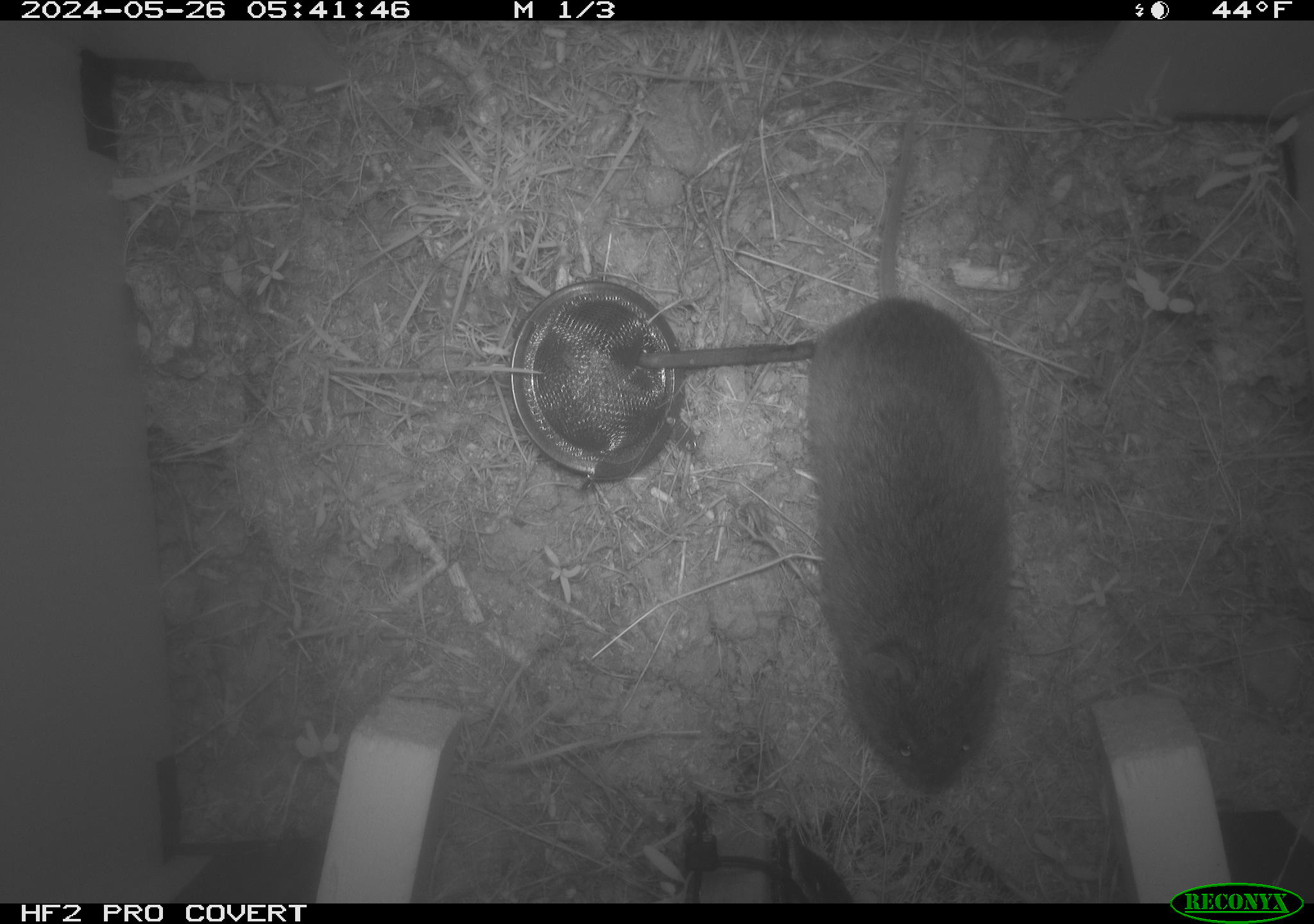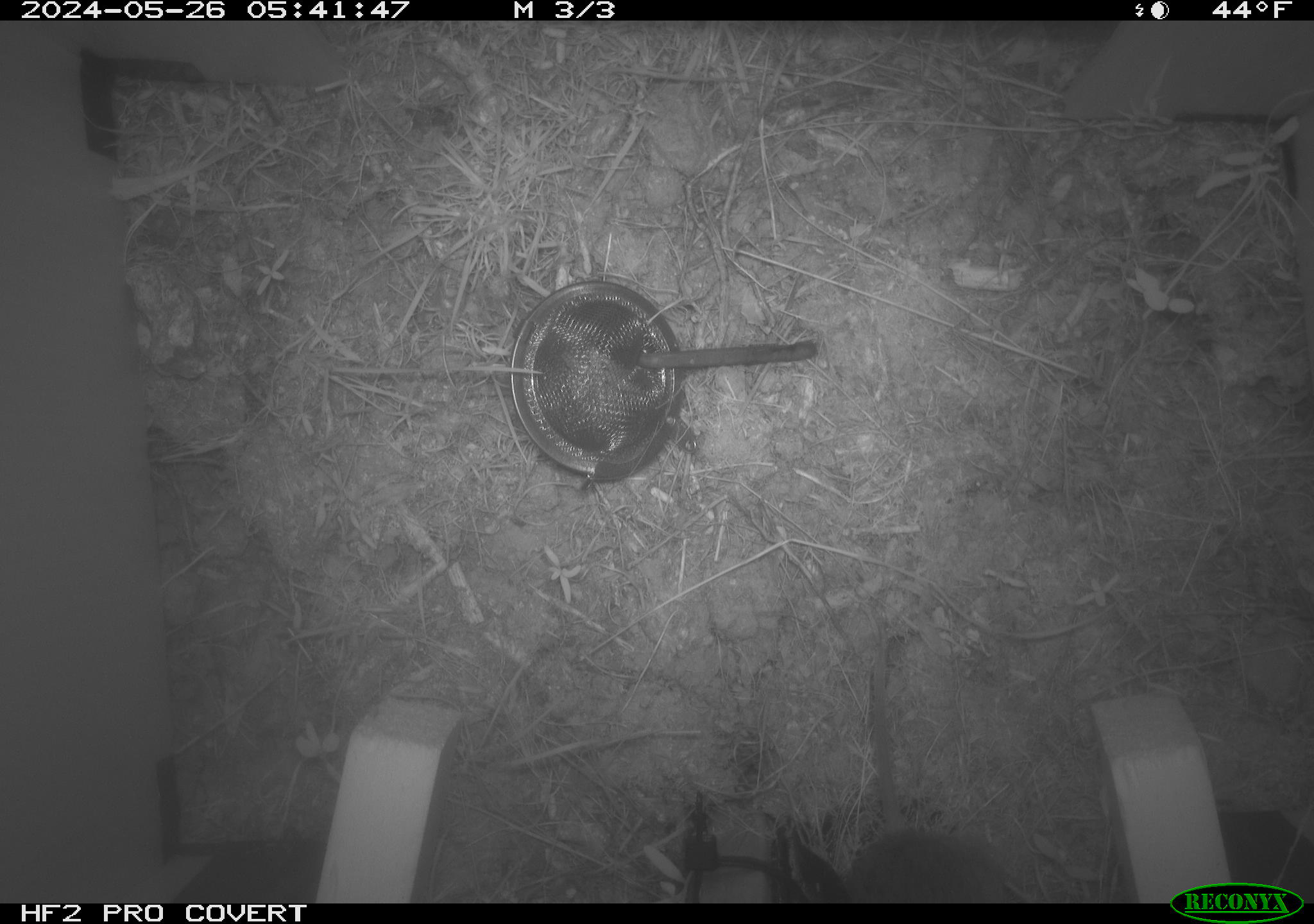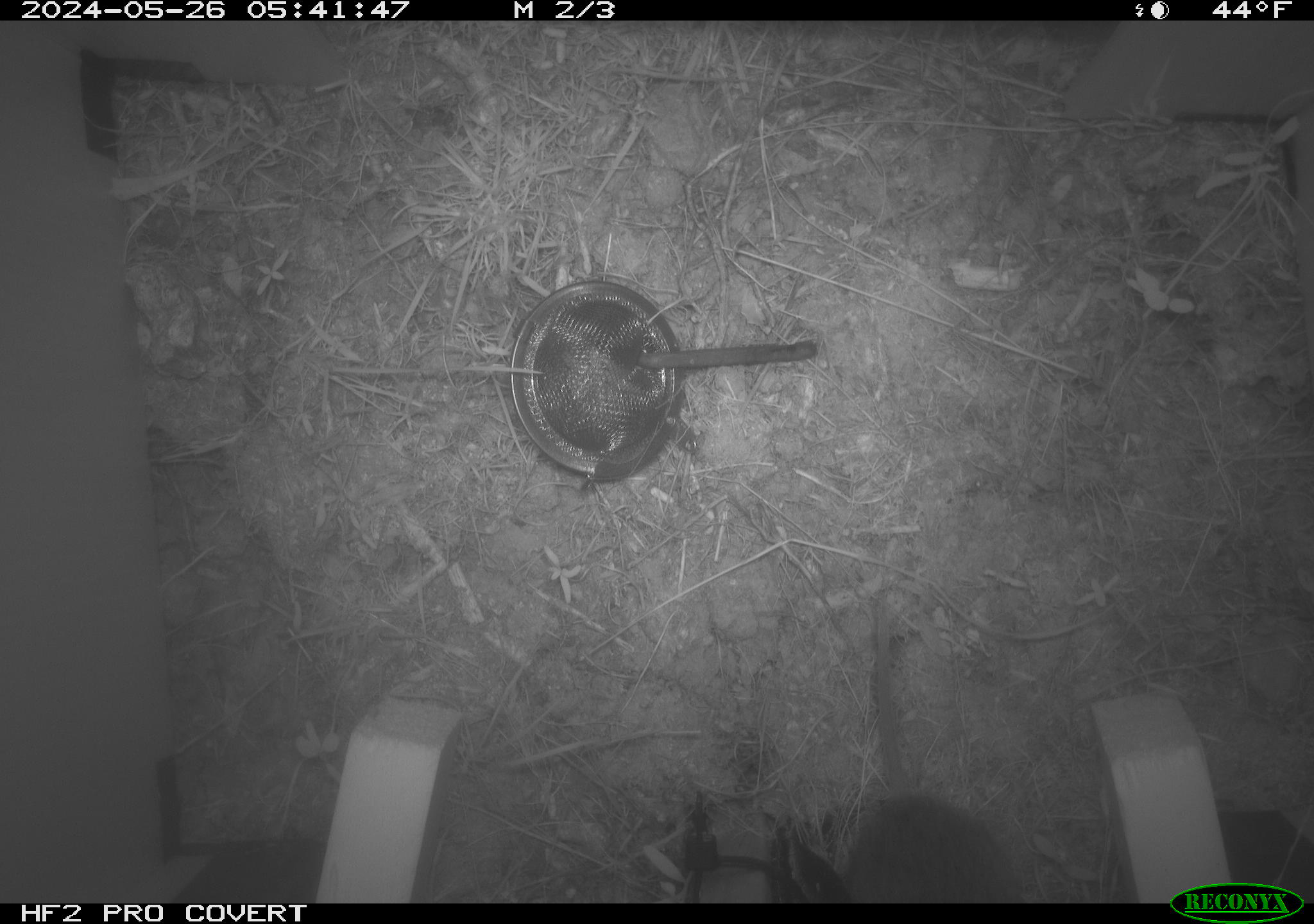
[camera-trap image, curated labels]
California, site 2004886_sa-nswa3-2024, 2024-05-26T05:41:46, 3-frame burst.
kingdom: Animalia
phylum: Chordata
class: Mammalia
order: Rodentia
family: Cricetidae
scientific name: Arvicolinae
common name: voles, lemmings, and muskrats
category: arvicolinae subfamily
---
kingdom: Animalia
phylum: Chordata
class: Mammalia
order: Rodentia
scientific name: Rodentia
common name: rodent